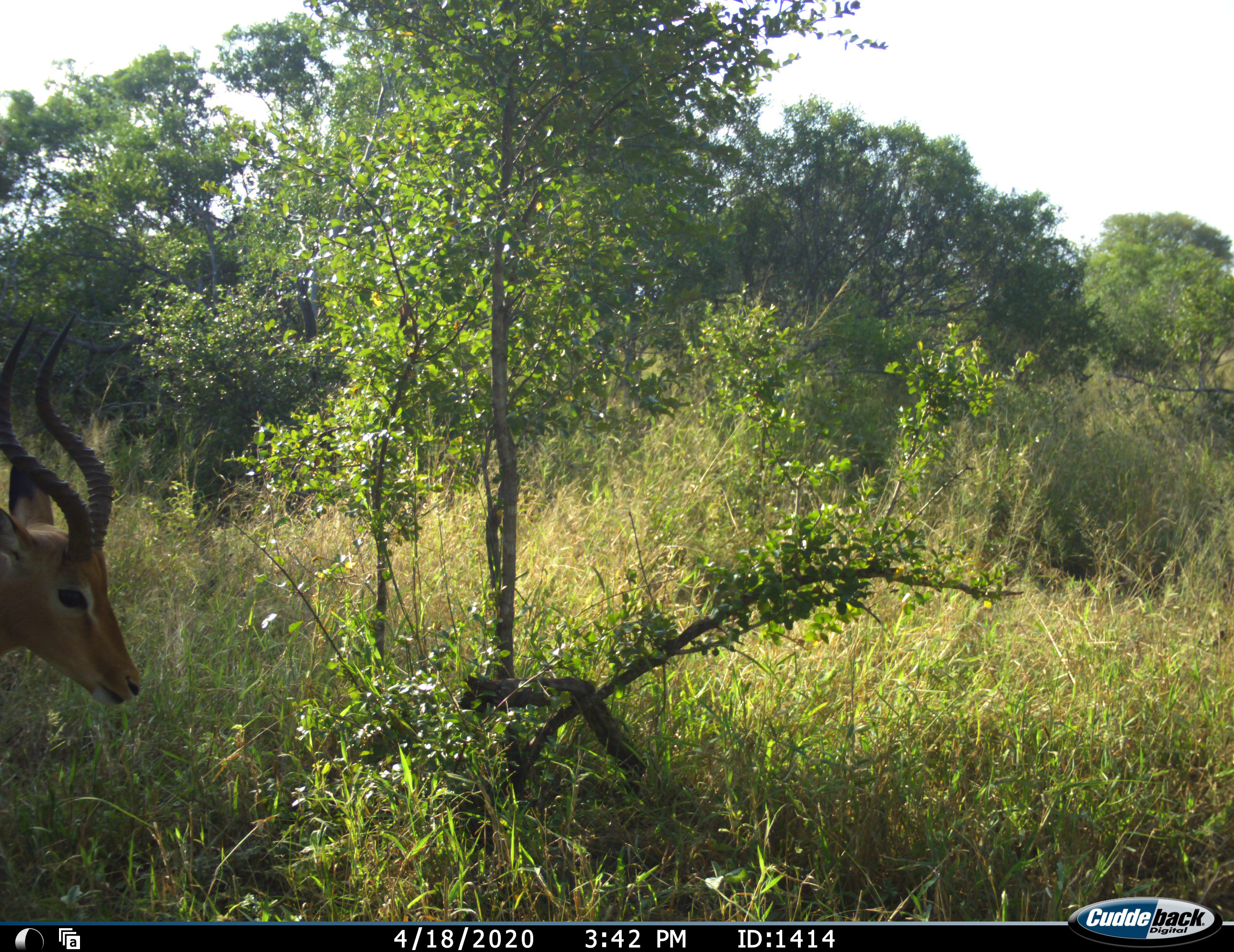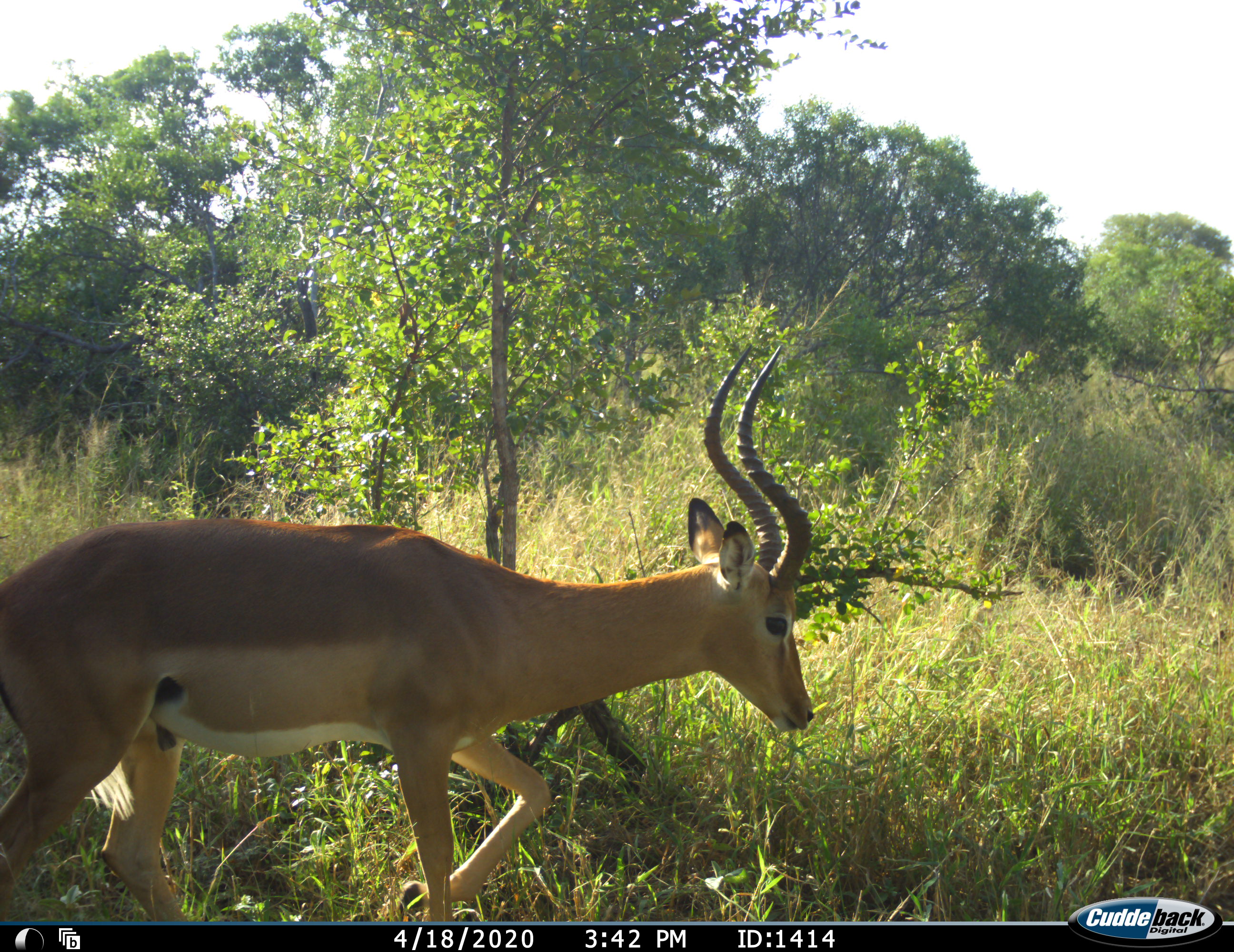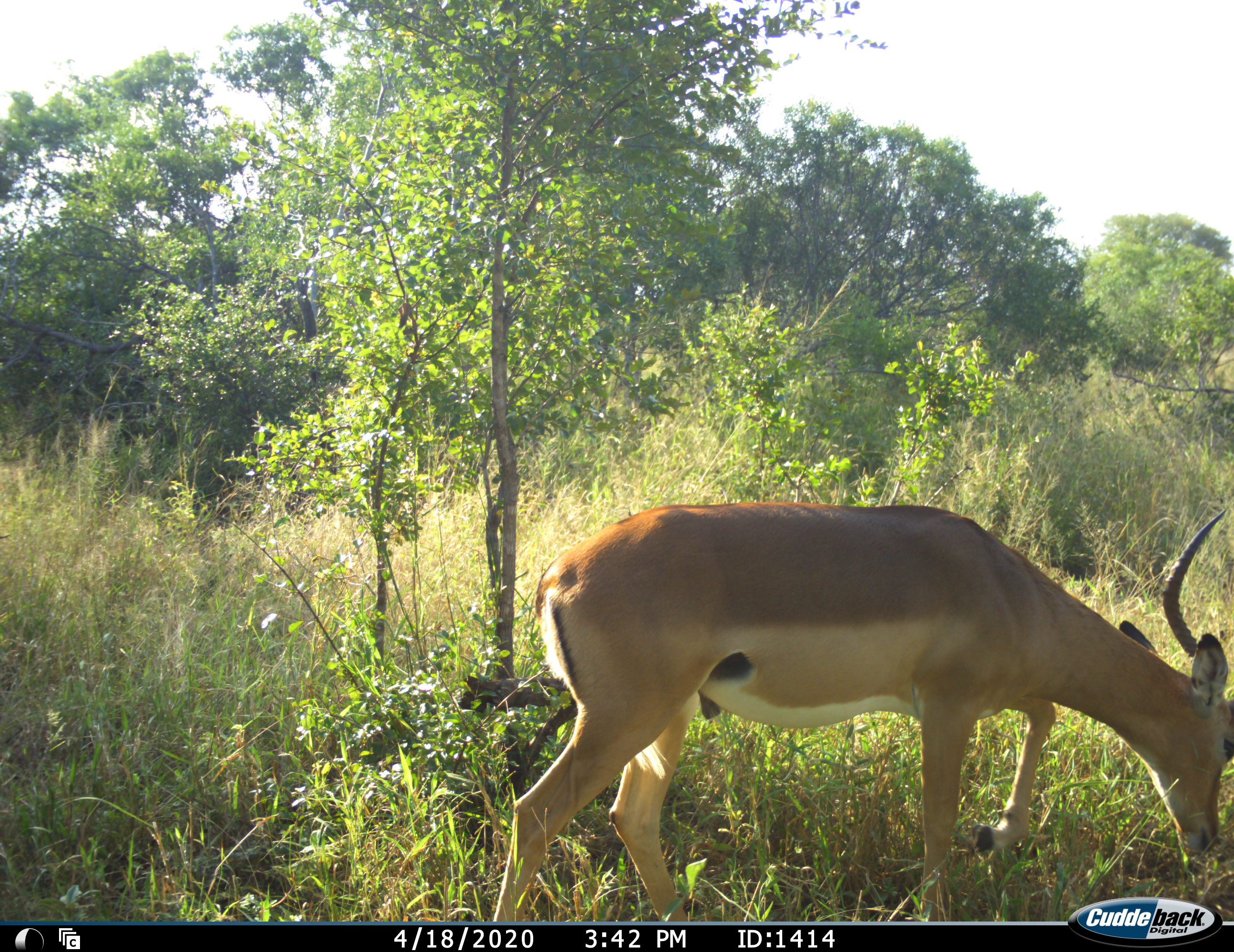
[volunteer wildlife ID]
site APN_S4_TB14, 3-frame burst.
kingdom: Animalia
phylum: Chordata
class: Mammalia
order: Artiodactyla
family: Bovidae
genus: Aepyceros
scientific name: Aepyceros melampus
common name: impala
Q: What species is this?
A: Impala (Aepyceros melampus).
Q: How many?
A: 1.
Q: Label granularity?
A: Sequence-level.